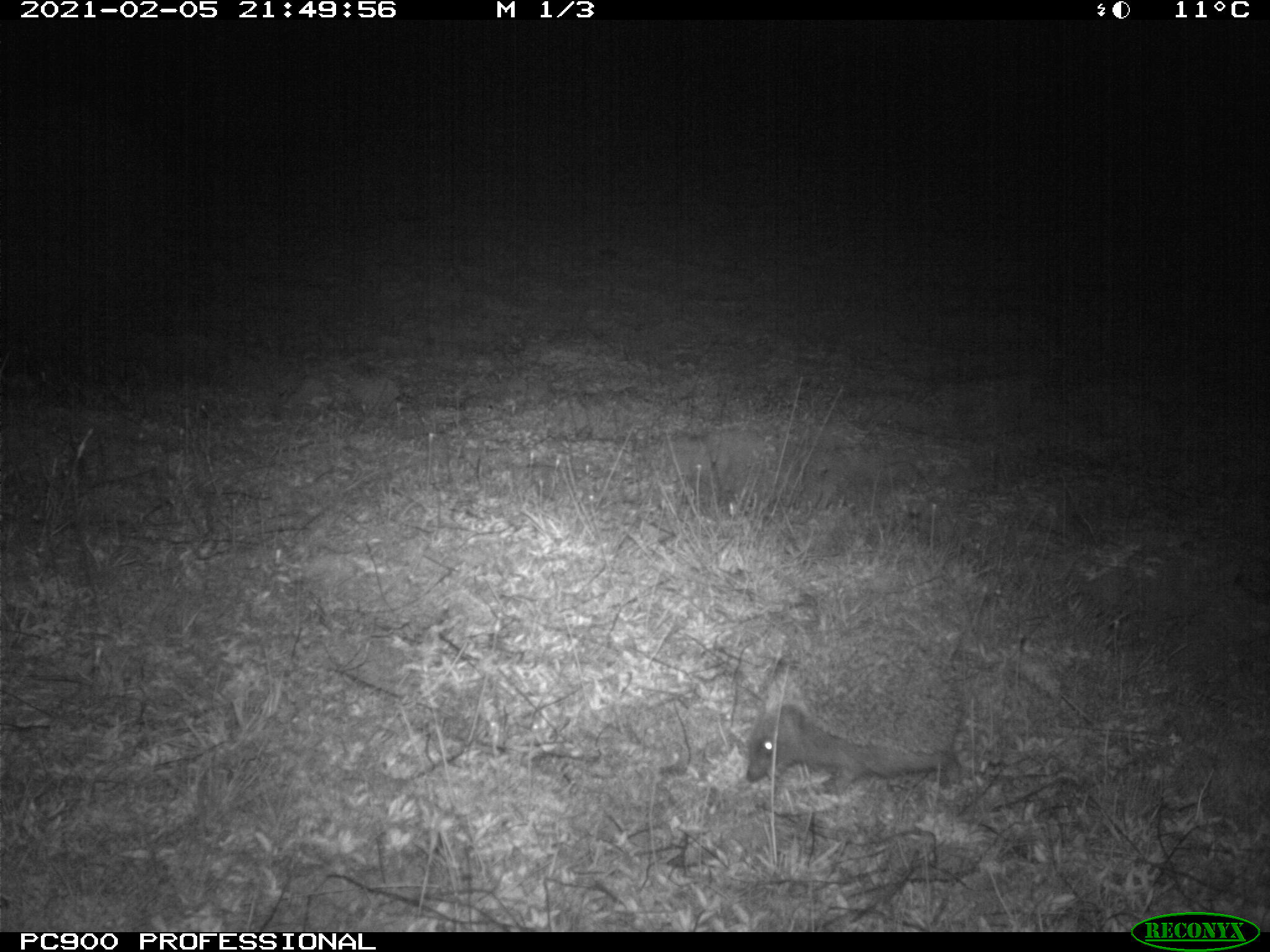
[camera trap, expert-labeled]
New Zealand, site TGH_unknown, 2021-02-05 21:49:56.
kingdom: Animalia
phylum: Chordata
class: Mammalia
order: Eulipotyphla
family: Erinaceidae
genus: Erinaceus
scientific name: Erinaceus europaeus europaeus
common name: european hedgehog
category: hedgehog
Hedgehog (european hedgehog) (Erinaceus europaeus europaeus).